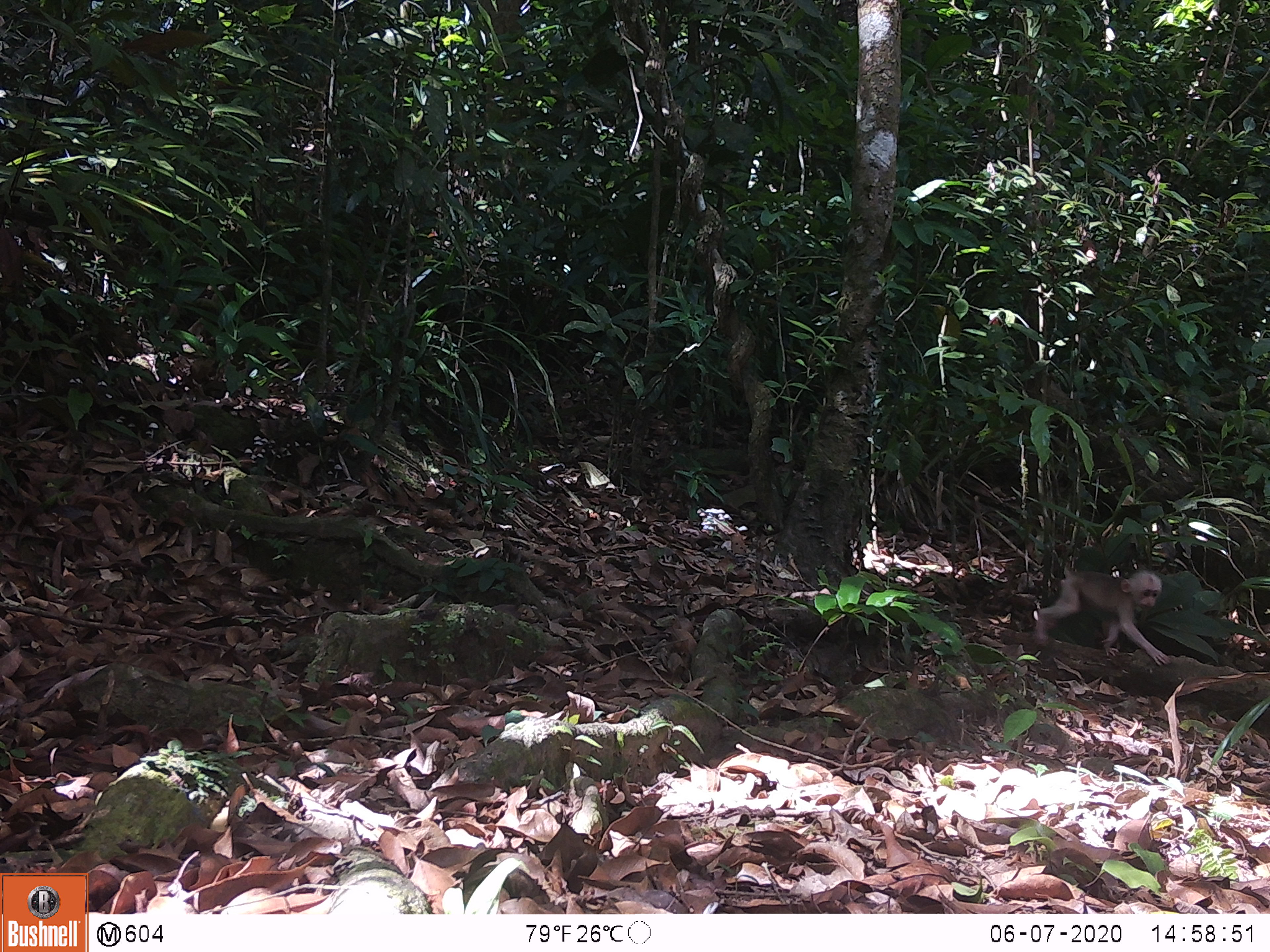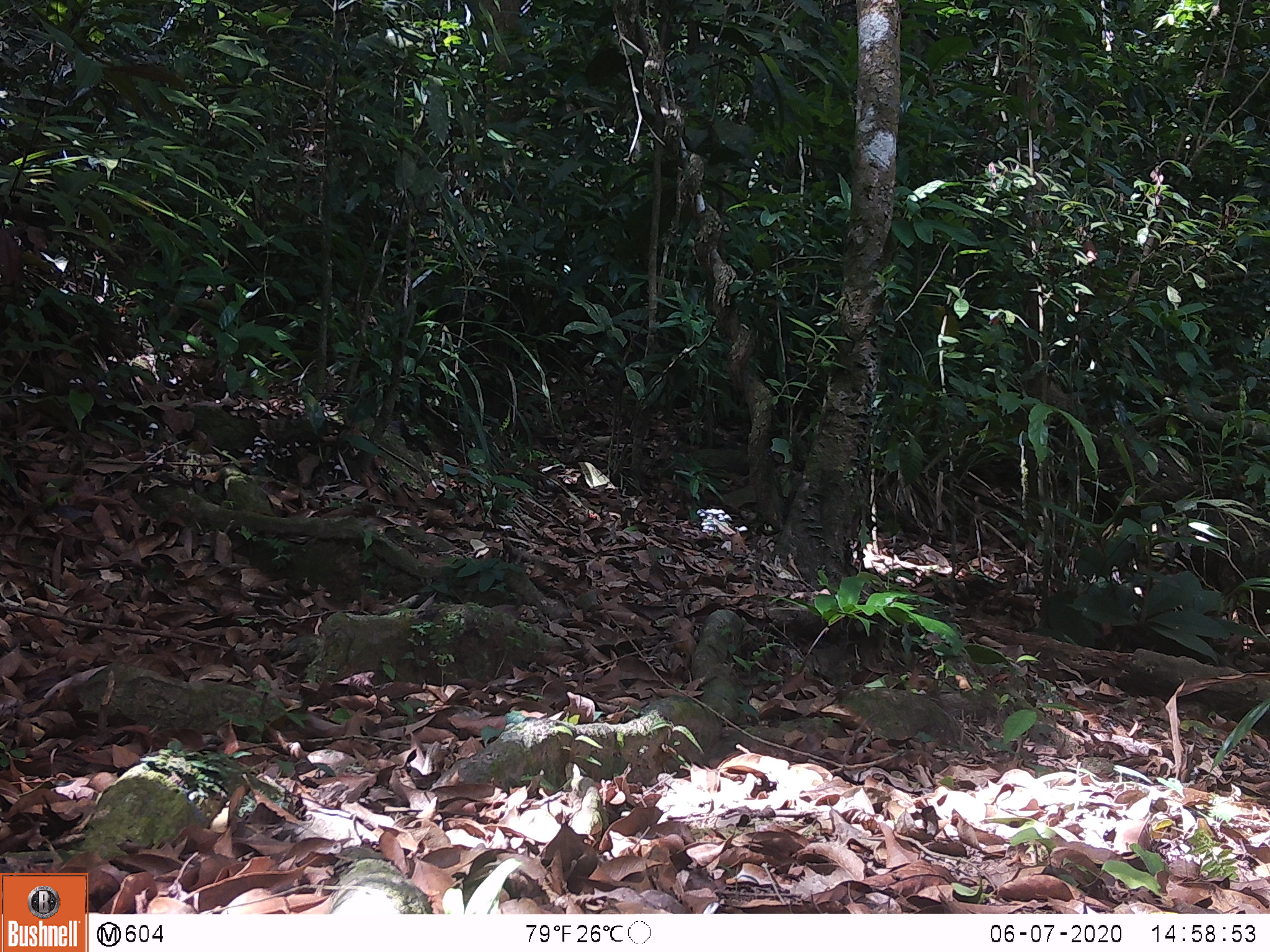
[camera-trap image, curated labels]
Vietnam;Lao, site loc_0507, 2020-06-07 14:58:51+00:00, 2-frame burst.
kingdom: Animalia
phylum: Chordata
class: Mammalia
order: Primates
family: Cercopithecidae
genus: Macaca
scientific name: Macaca arctoides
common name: stump-tailed macaque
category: stump tailed macaque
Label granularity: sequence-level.